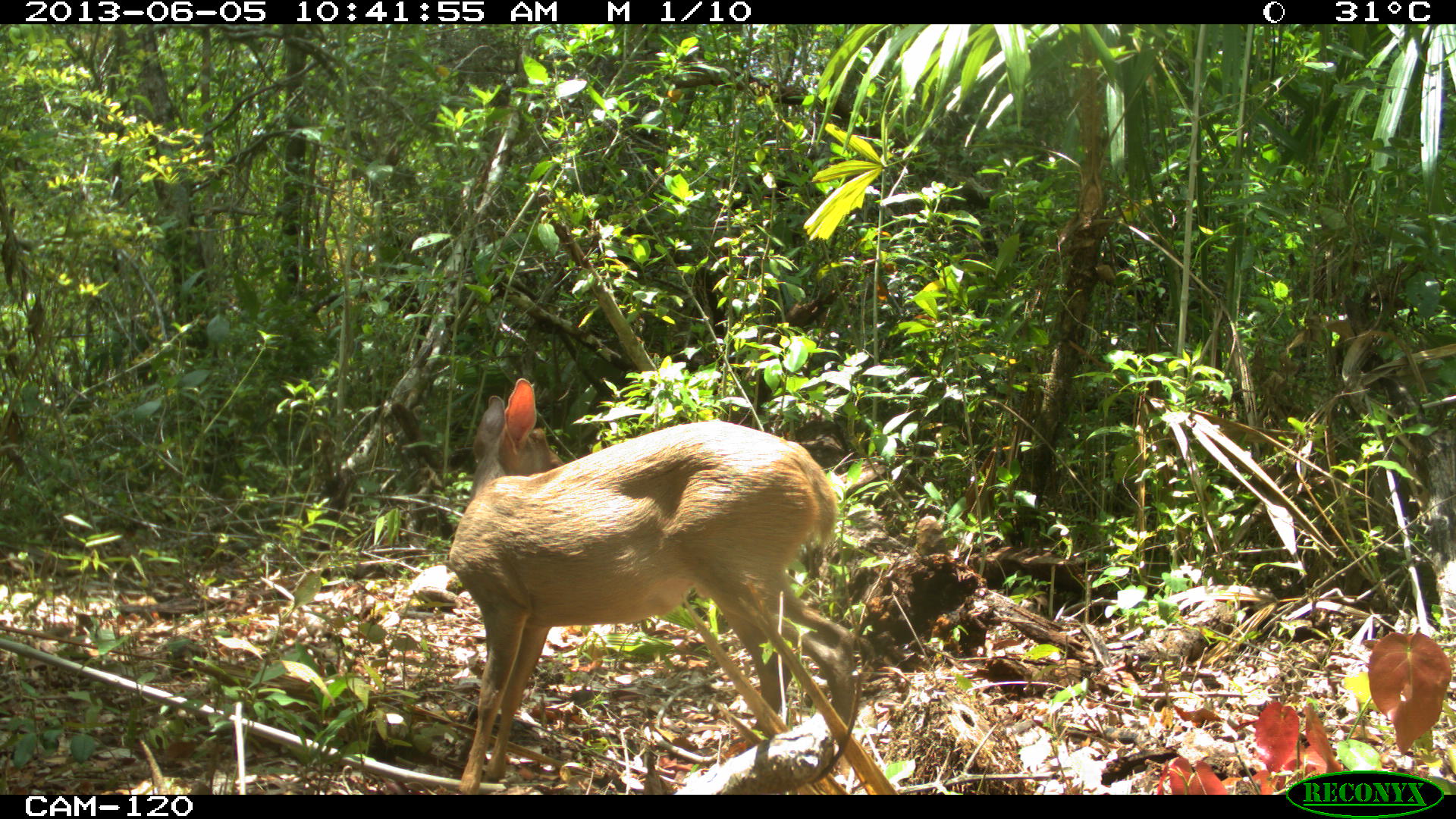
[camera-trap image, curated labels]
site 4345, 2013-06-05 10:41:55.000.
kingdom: Animalia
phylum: Chordata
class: Mammalia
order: Artiodactyla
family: Cervidae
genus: Odocoileus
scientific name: Odocoileus pandora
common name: yucatán brown brocket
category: mazama pandora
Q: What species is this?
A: Mazama pandora (yucatán brown brocket) (Odocoileus pandora).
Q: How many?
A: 1.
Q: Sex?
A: Female.